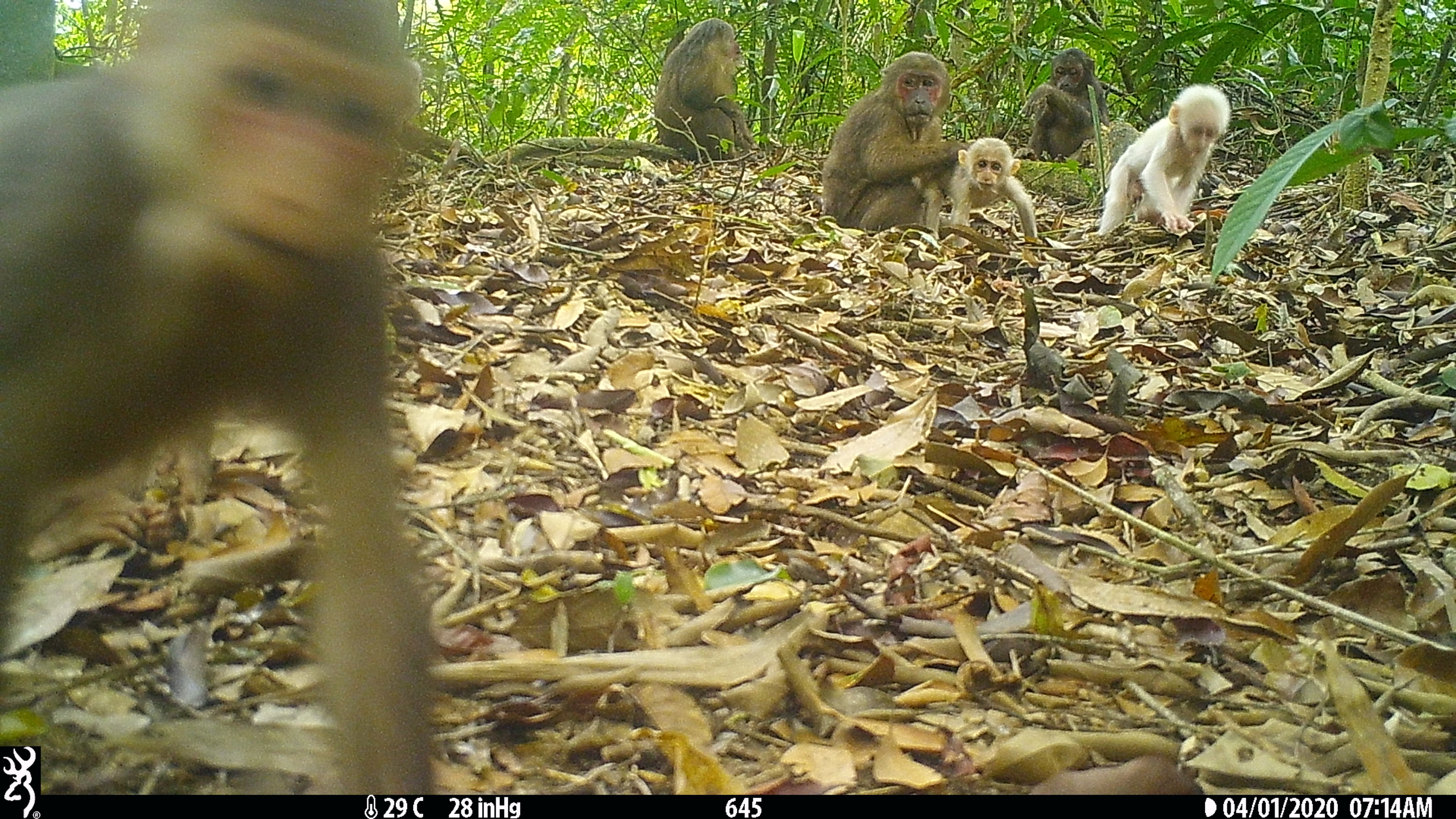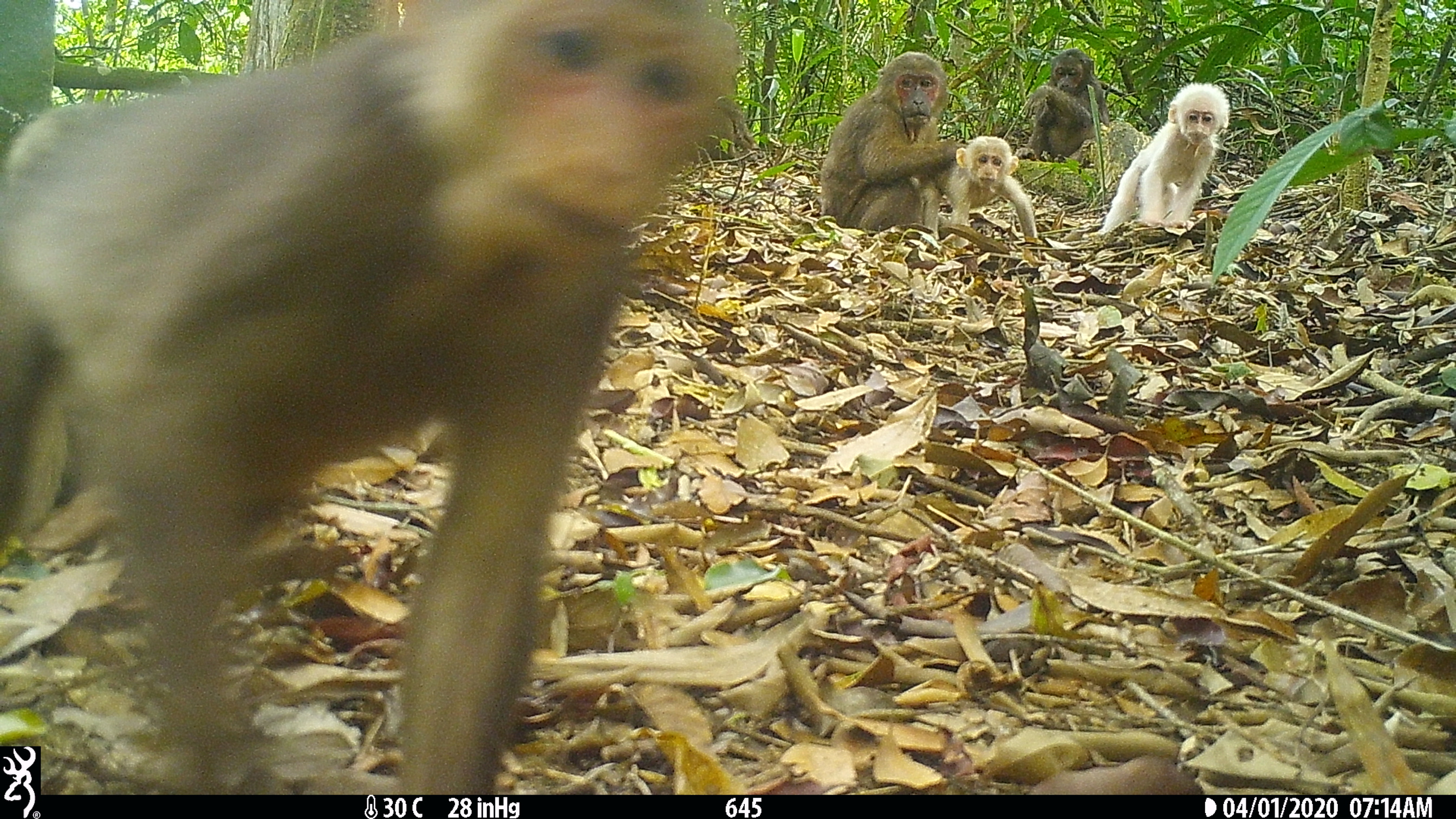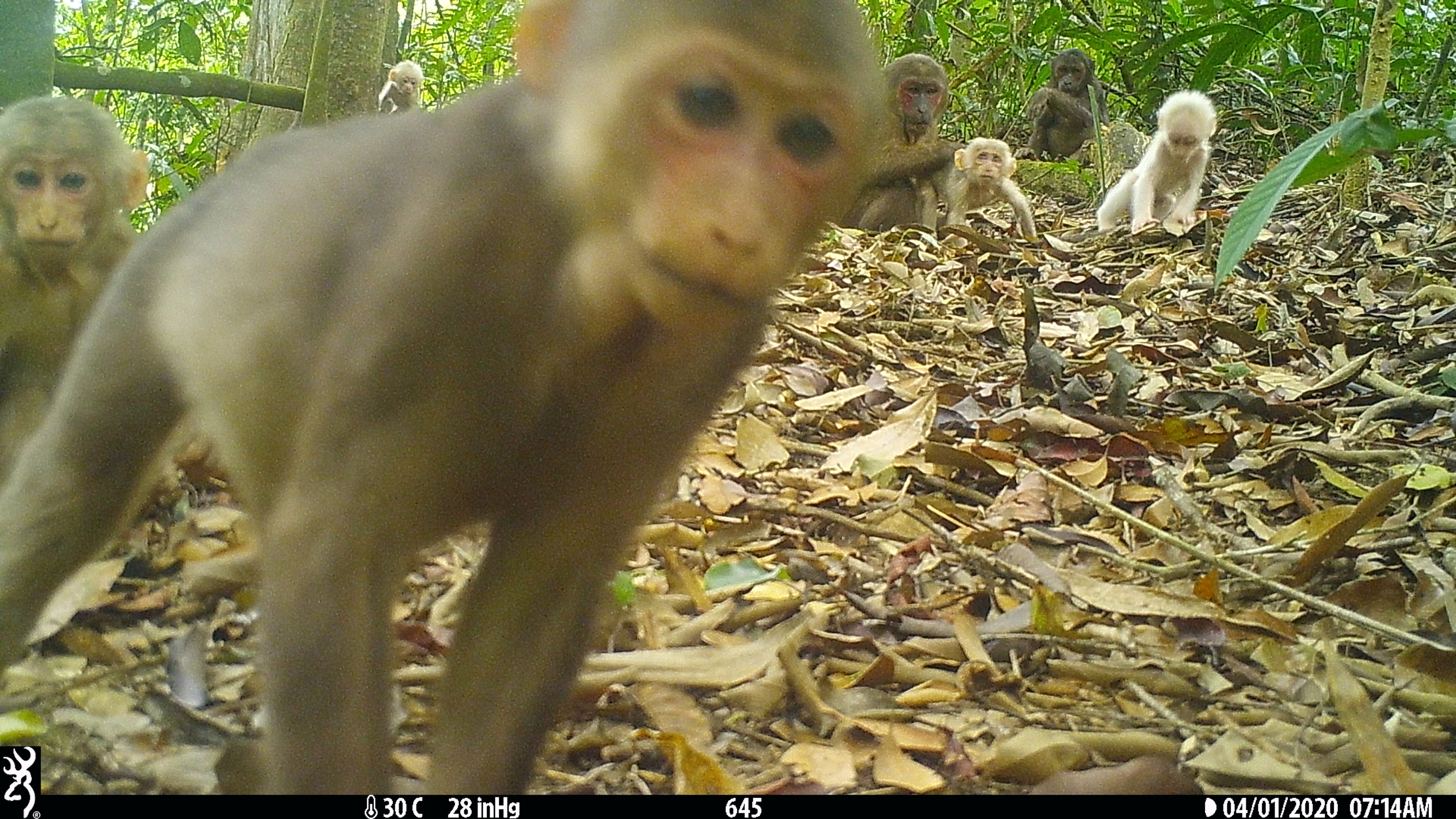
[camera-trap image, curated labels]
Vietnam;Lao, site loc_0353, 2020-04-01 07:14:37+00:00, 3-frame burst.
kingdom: Animalia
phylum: Chordata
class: Mammalia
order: Primates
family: Cercopithecidae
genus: Macaca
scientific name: Macaca arctoides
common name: stump-tailed macaque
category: stump tailed macaque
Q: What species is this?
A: Stump tailed macaque (stump-tailed macaque) (Macaca arctoides).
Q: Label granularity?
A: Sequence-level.